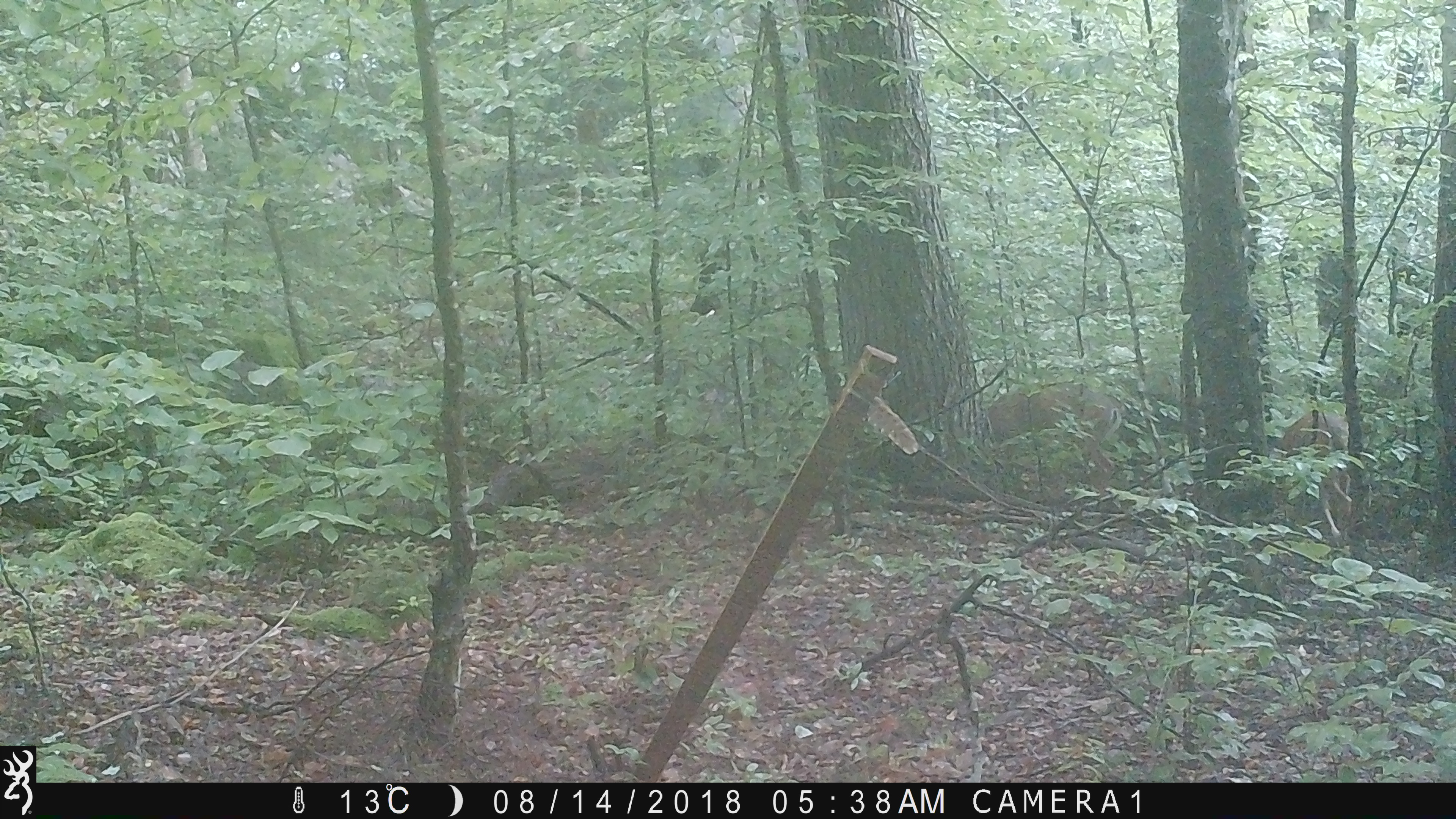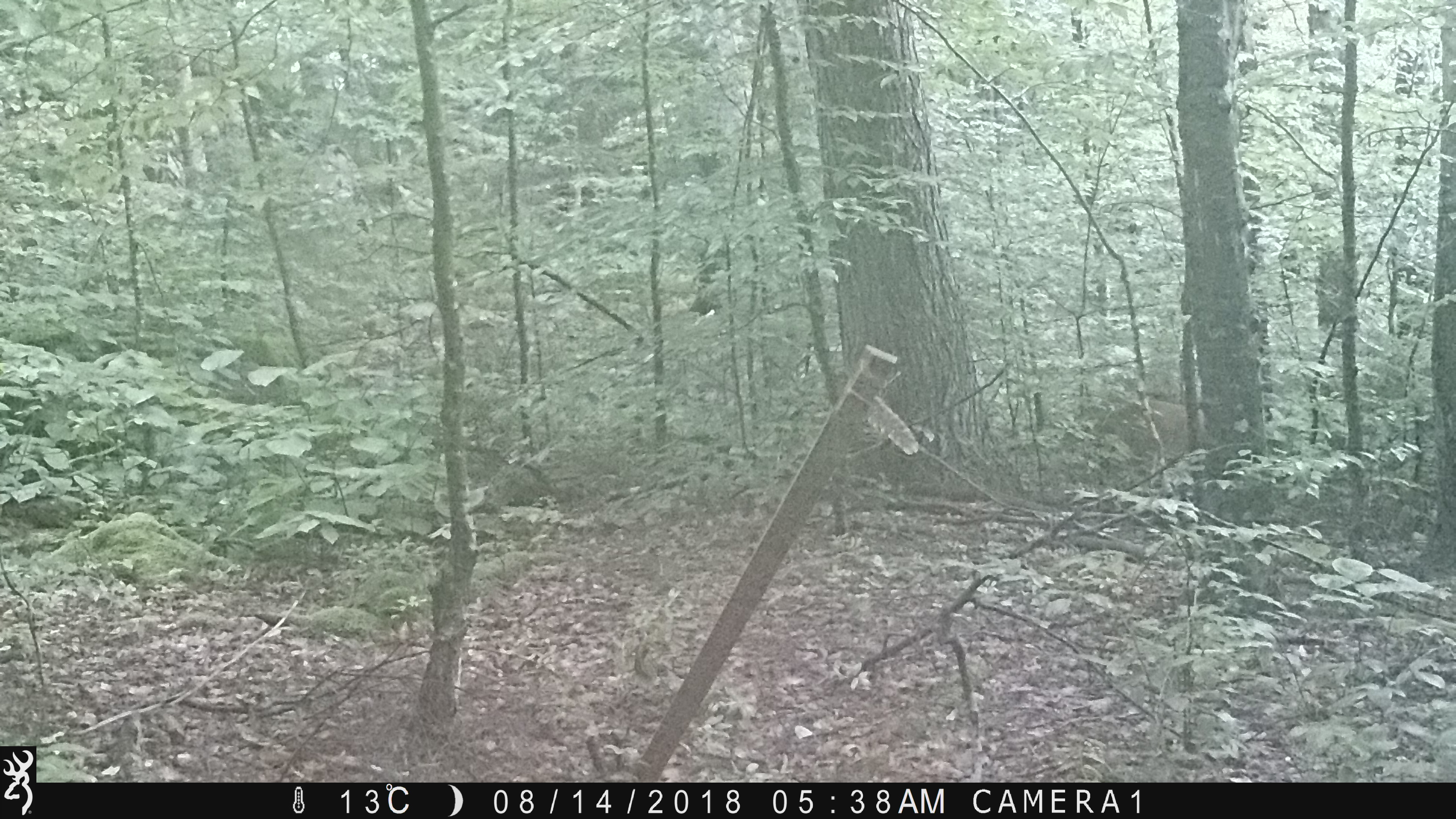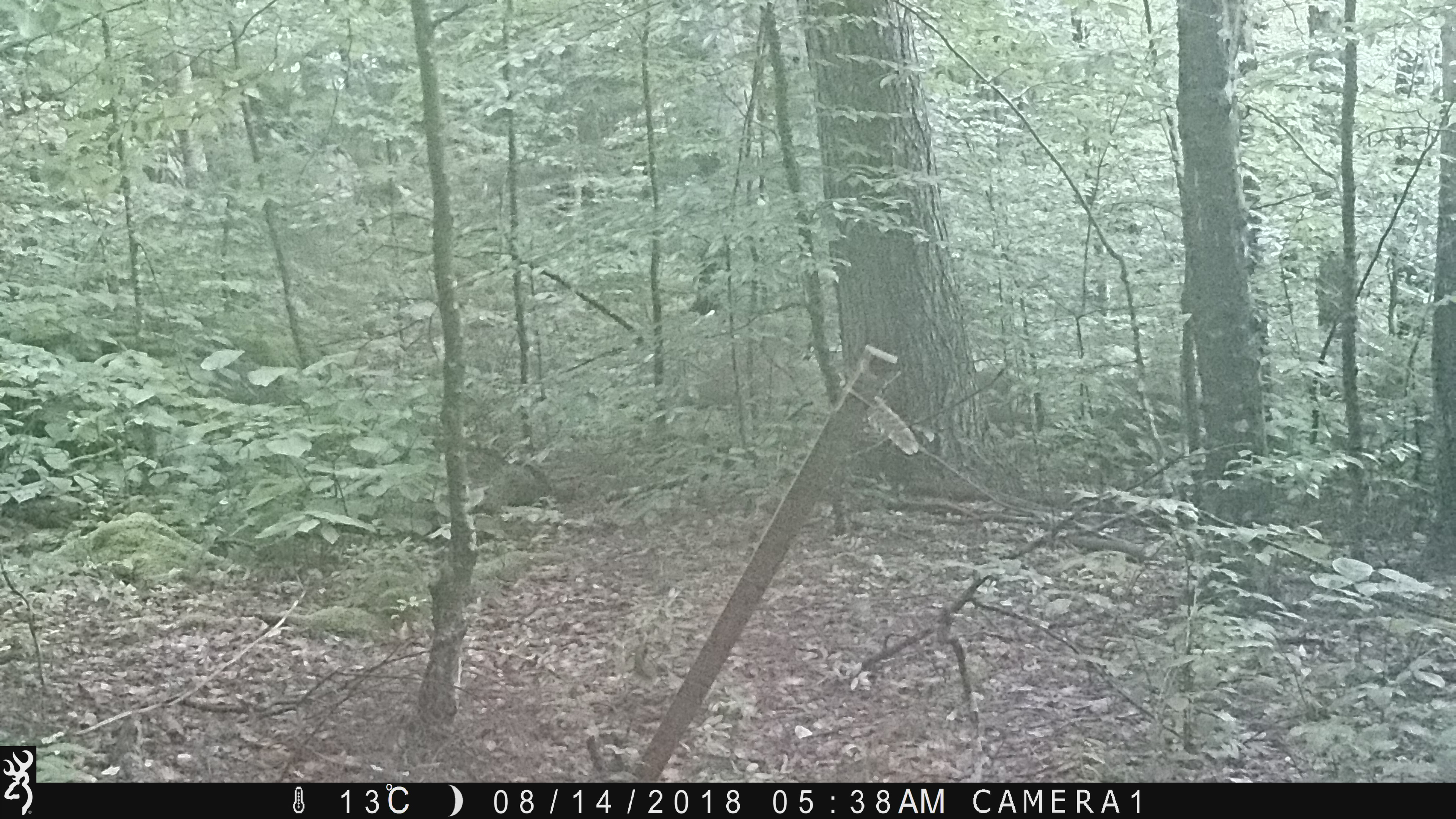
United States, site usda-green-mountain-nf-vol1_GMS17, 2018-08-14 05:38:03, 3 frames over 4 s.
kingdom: Animalia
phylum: Chordata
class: Mammalia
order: Artiodactyla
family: Cervidae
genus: Odocoileus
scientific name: Odocoileus virginianus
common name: white-tailed deer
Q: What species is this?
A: White-tailed deer (Odocoileus virginianus).